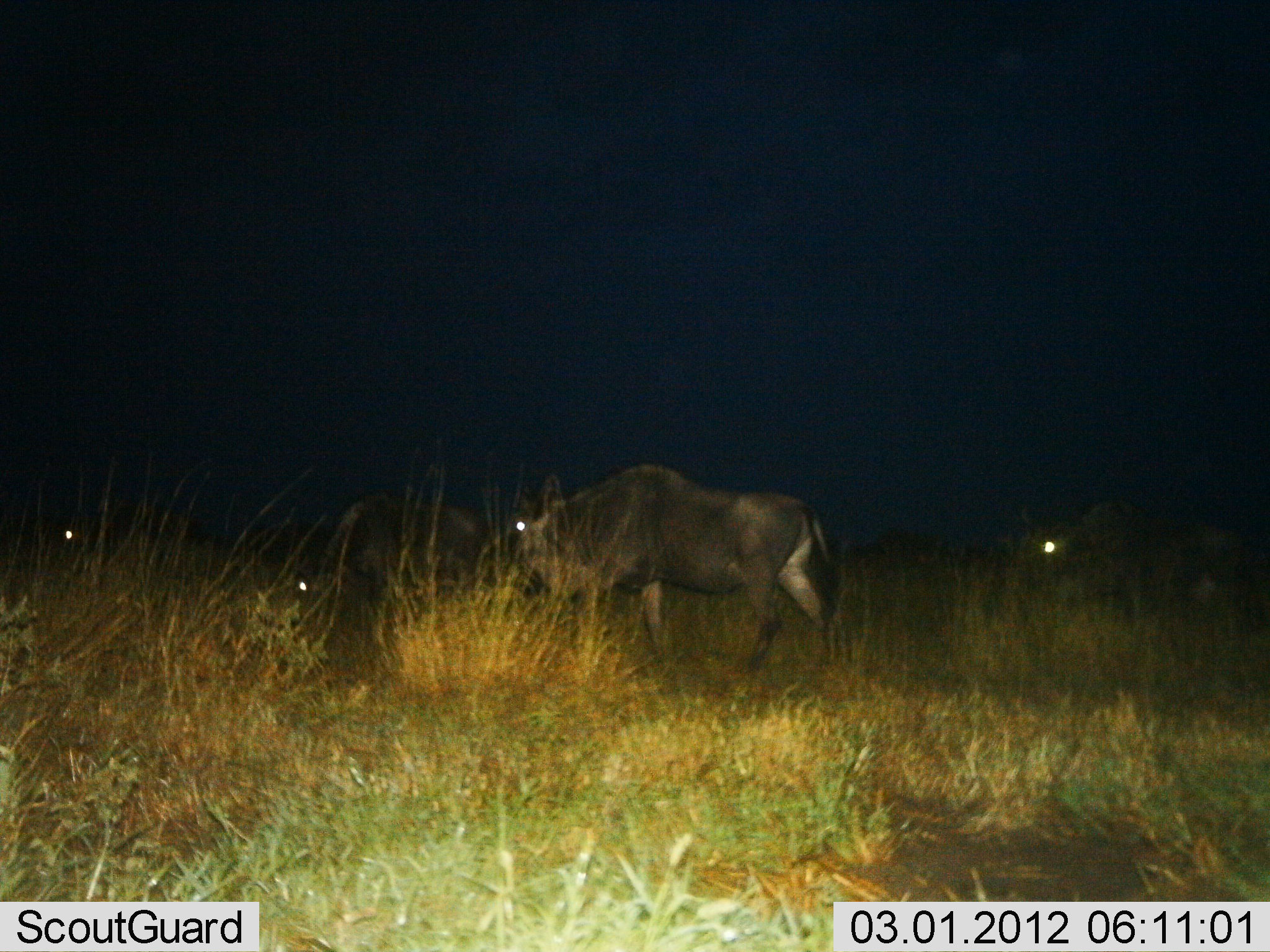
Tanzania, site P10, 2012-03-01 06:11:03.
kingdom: Animalia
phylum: Chordata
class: Mammalia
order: Artiodactyla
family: Bovidae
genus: Connochaetes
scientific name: Connochaetes taurinus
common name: blue wildebeest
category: wildebeest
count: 4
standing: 58%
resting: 8%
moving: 33%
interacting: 0%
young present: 0%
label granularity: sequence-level